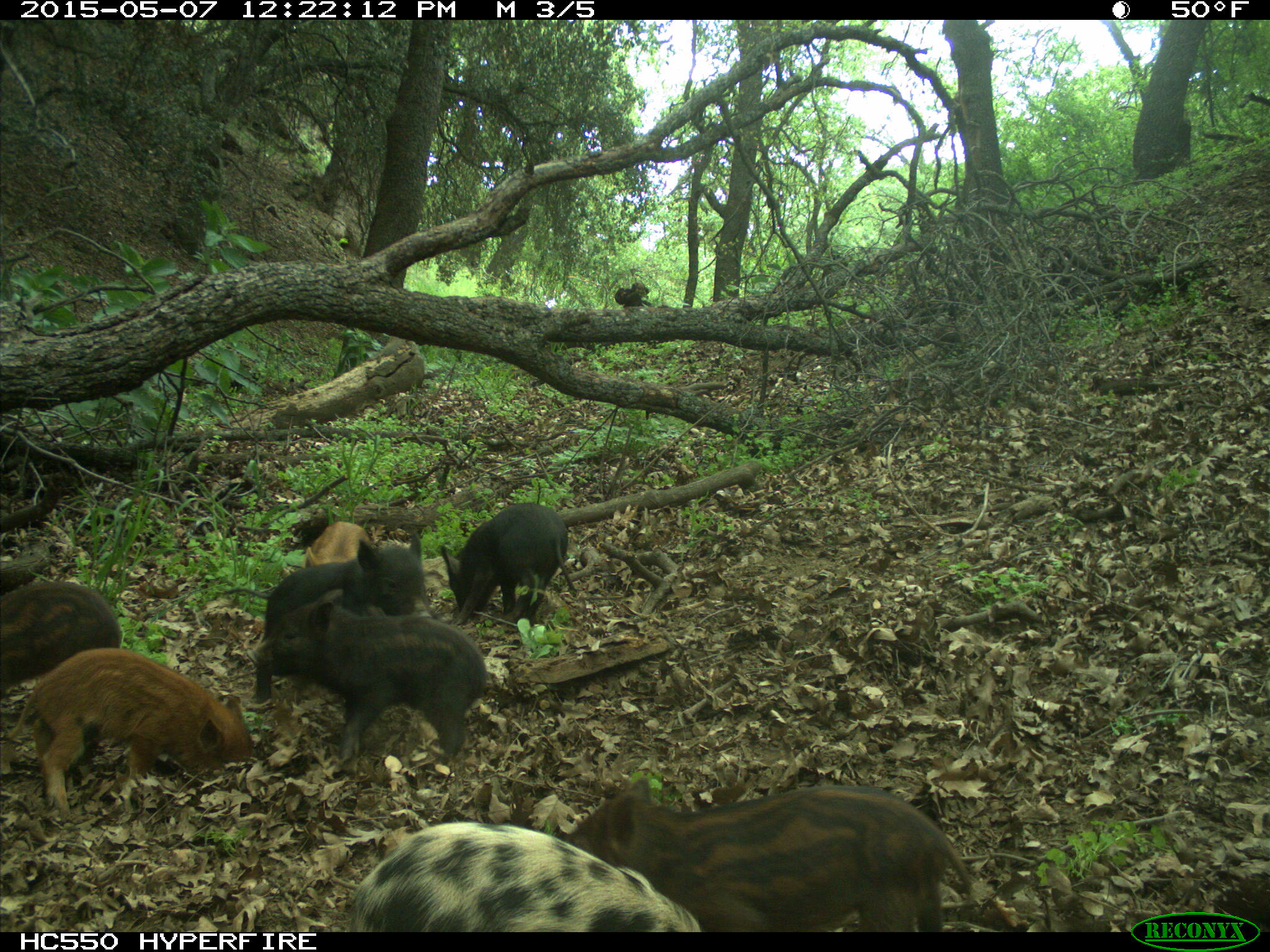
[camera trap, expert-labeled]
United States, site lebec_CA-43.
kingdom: Animalia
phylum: Chordata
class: Mammalia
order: Artiodactyla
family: Suidae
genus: Sus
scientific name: Sus scrofa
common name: wild boar